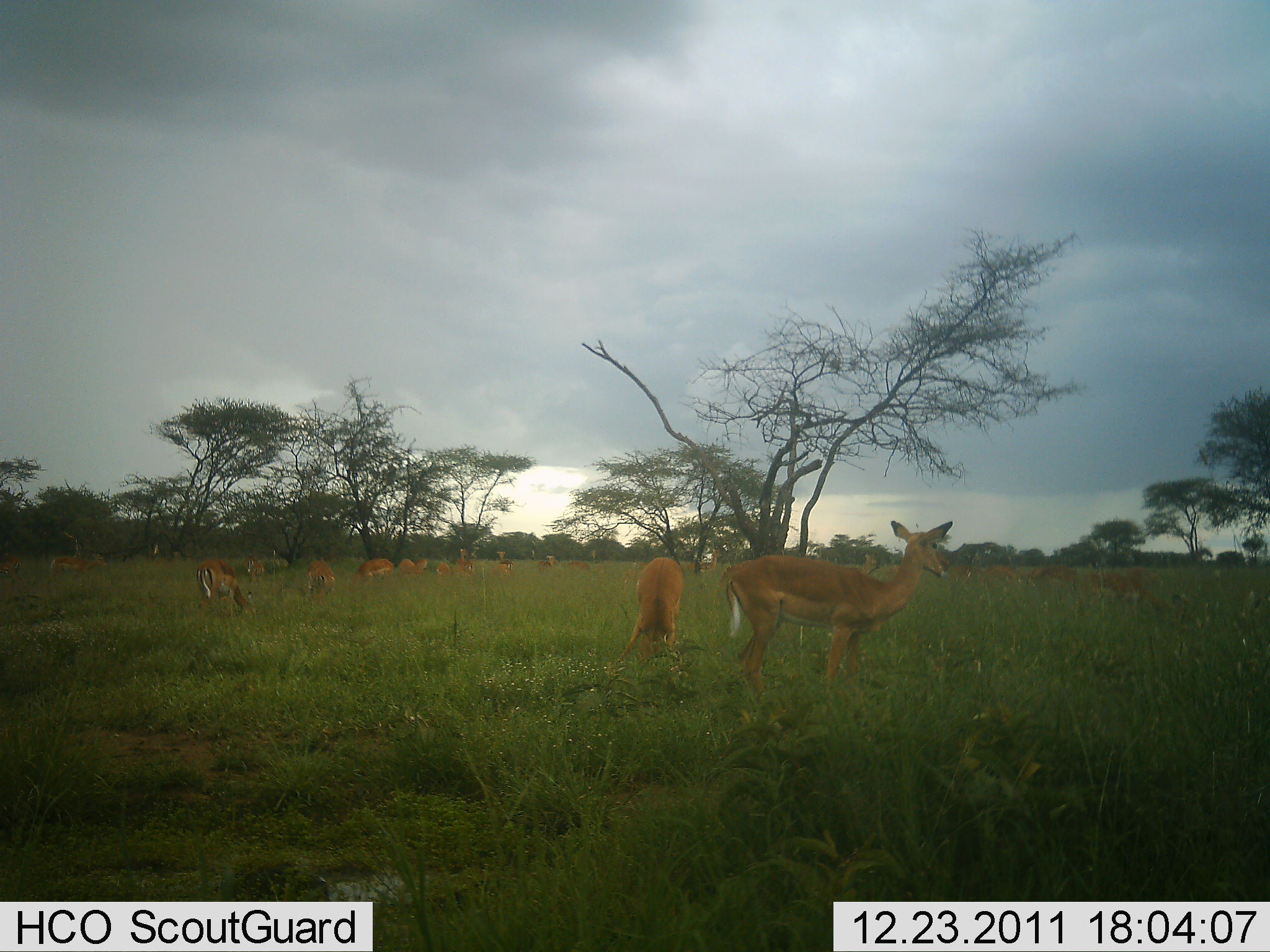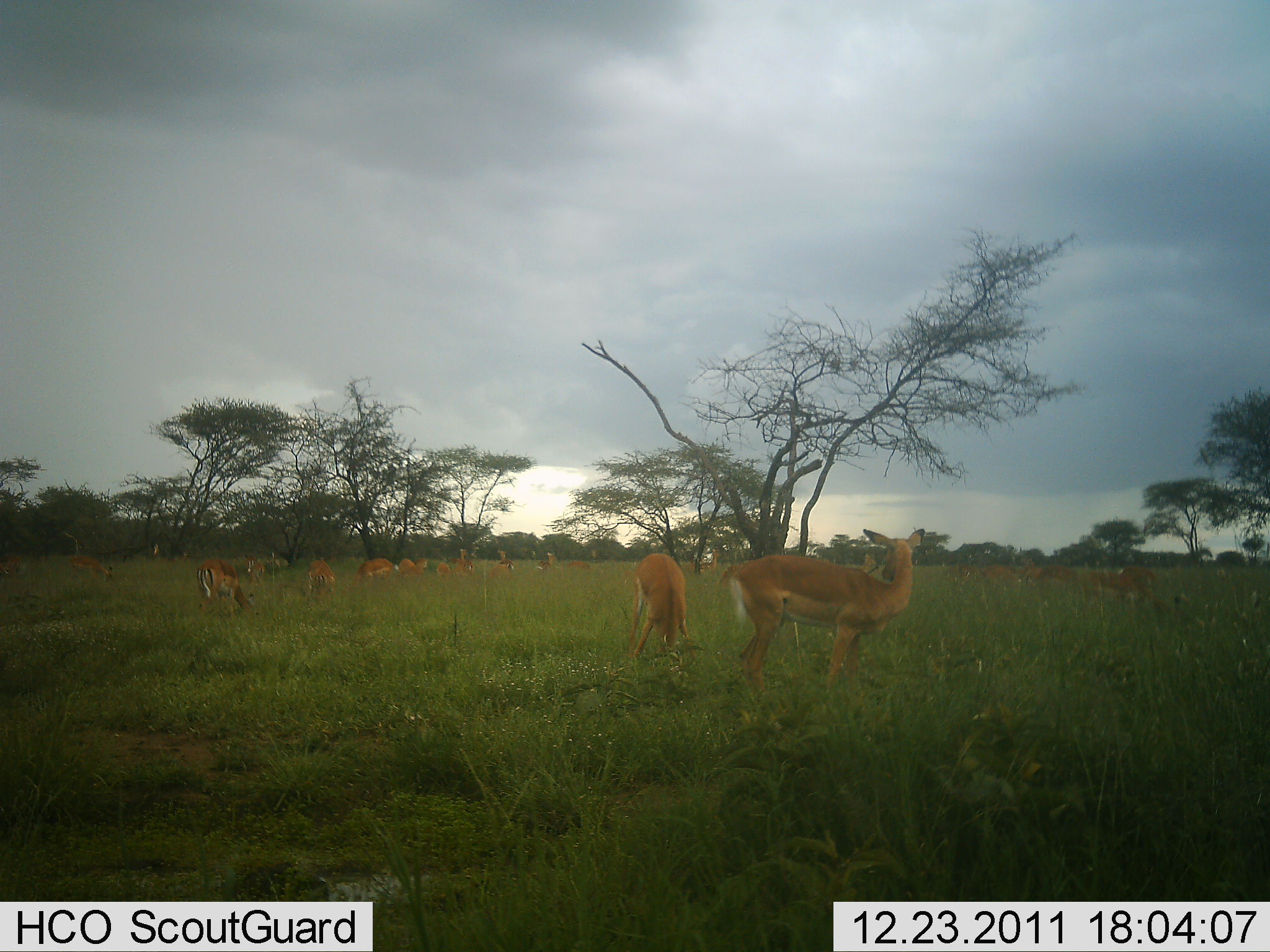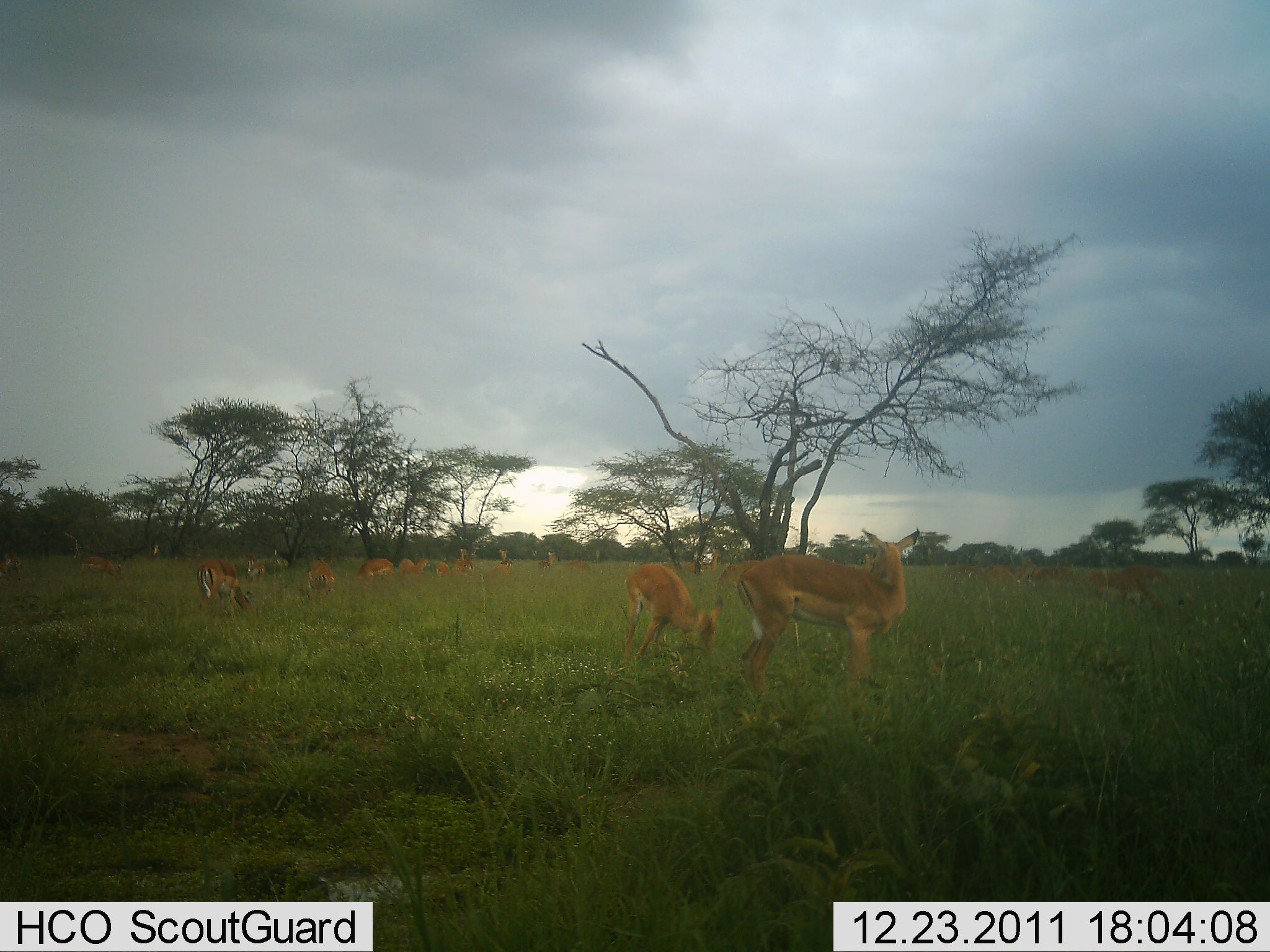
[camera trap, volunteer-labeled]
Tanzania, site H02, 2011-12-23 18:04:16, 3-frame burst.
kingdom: Animalia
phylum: Chordata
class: Mammalia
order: Artiodactyla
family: Bovidae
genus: Aepyceros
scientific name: Aepyceros melampus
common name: impala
Impala (Aepyceros melampus), count 11-50. Behavior (volunteer vote fractions): standing 82%, resting 0%, moving 18%, interacting 0%. Young present (vote fraction): 27%. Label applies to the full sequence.